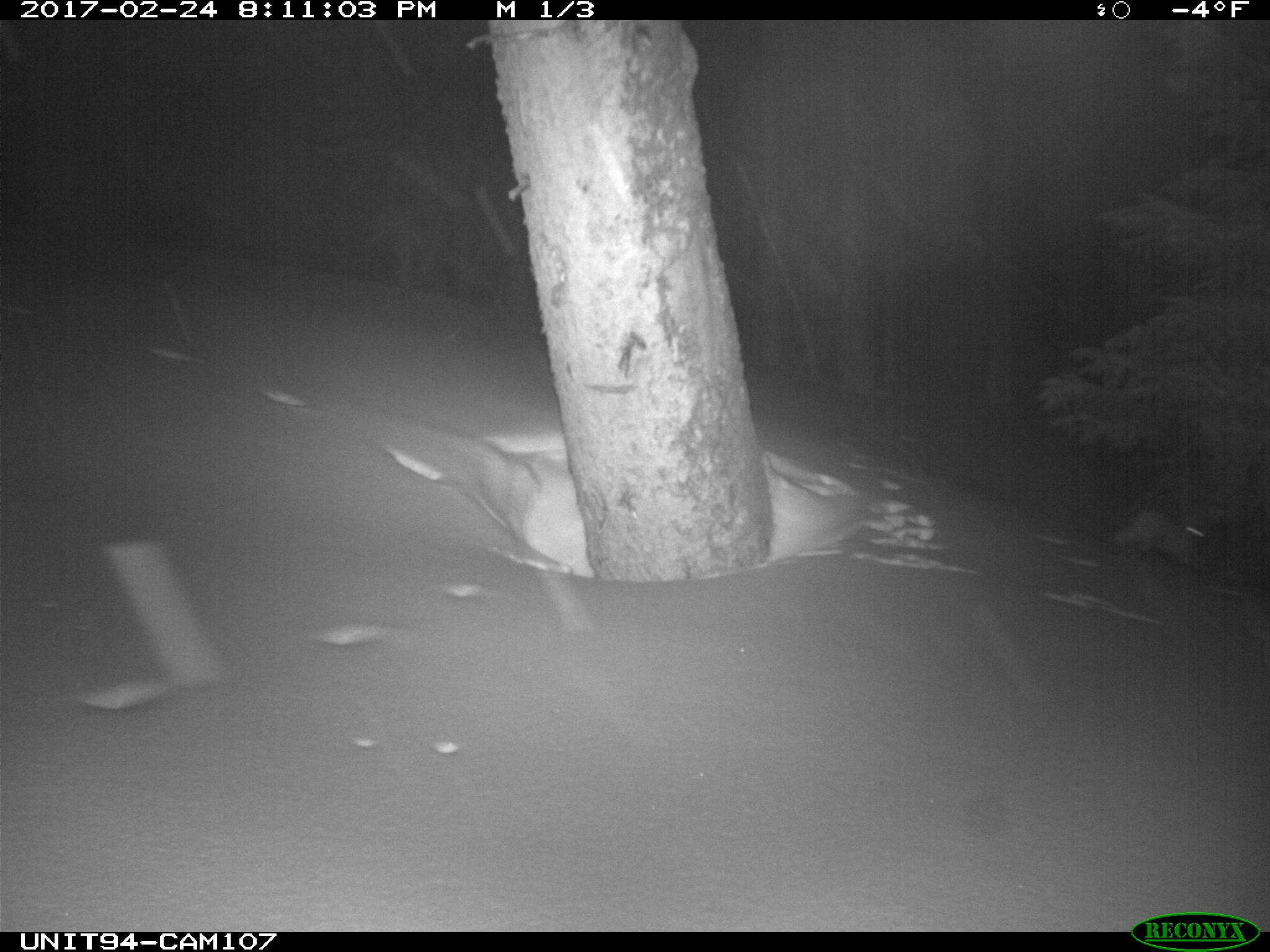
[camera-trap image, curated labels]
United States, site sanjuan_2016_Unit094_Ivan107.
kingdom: Animalia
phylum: Chordata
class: Mammalia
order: Lagomorpha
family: Leporidae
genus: Lepus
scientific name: Lepus americanus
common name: snowshoe hare